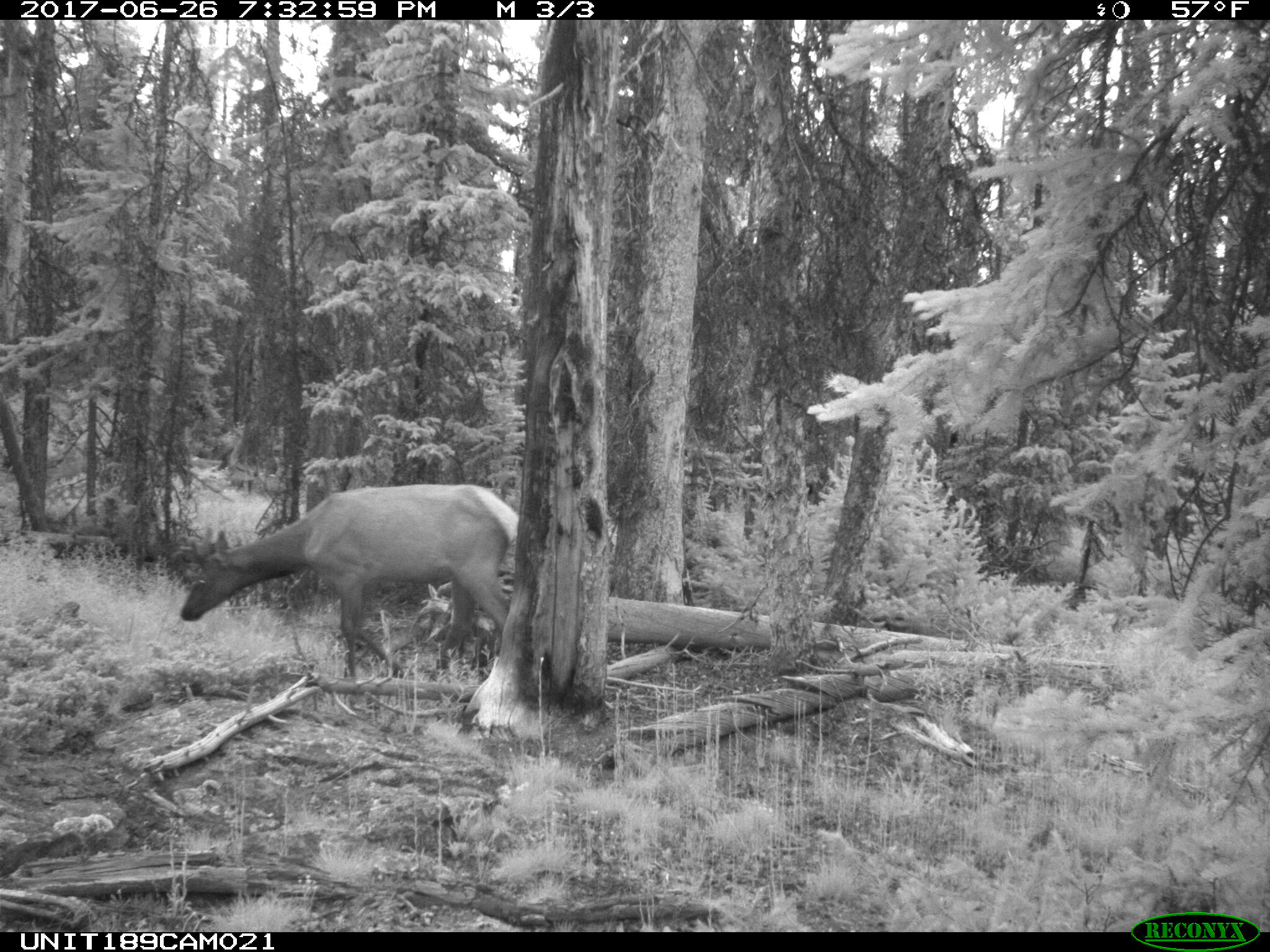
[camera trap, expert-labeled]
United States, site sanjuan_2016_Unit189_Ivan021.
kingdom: Animalia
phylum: Chordata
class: Mammalia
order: Artiodactyla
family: Cervidae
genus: Cervus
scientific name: Cervus elaphus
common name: red deer